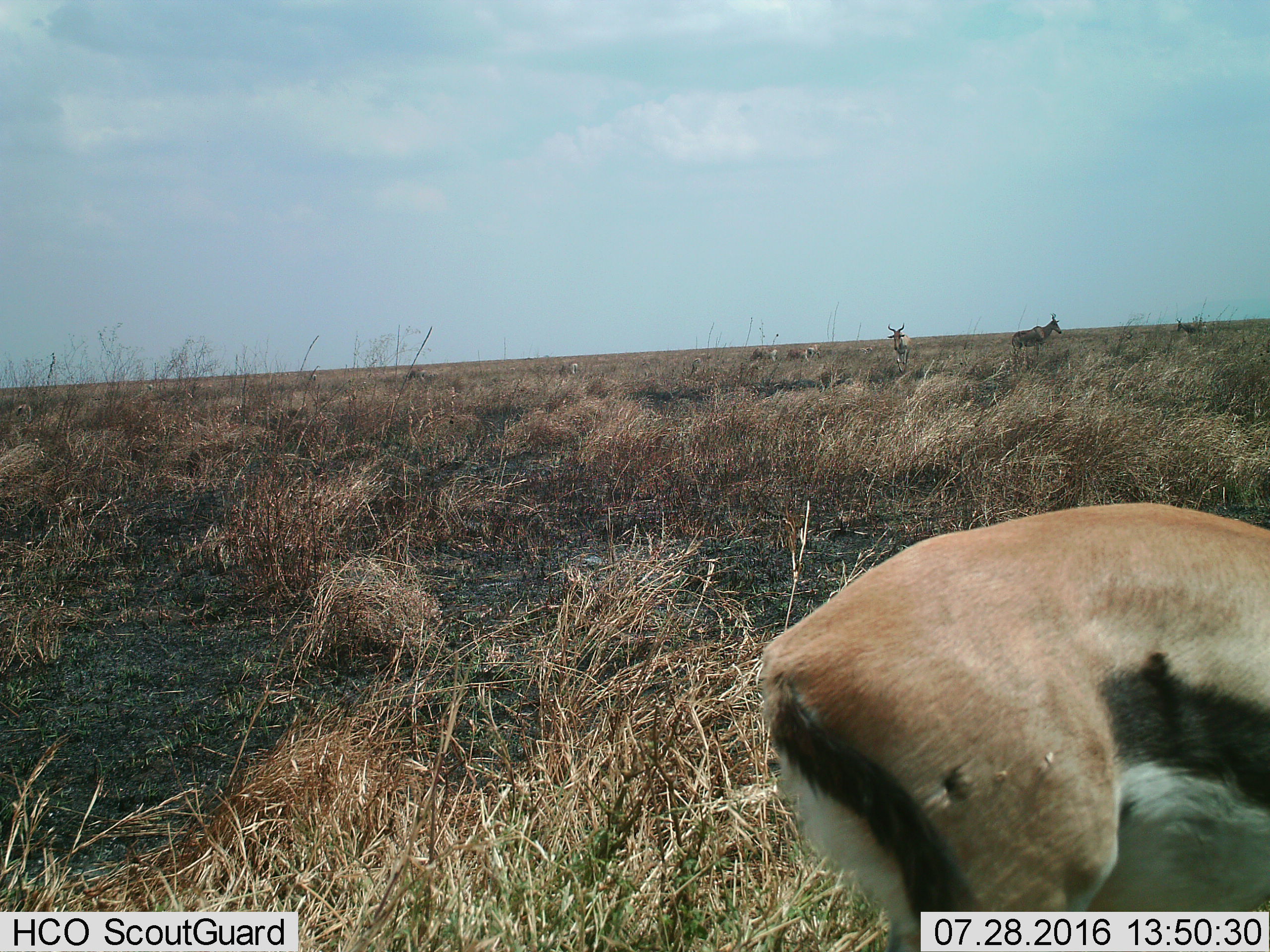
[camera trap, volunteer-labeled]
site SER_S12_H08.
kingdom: Animalia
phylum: Chordata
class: Mammalia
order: Artiodactyla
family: Bovidae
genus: Eudorcas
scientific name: Eudorcas thomsonii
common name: thomson's gazelle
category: gazellethomsons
Gazellethomsons (thomson's gazelle) (Eudorcas thomsonii), count 1. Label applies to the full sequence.